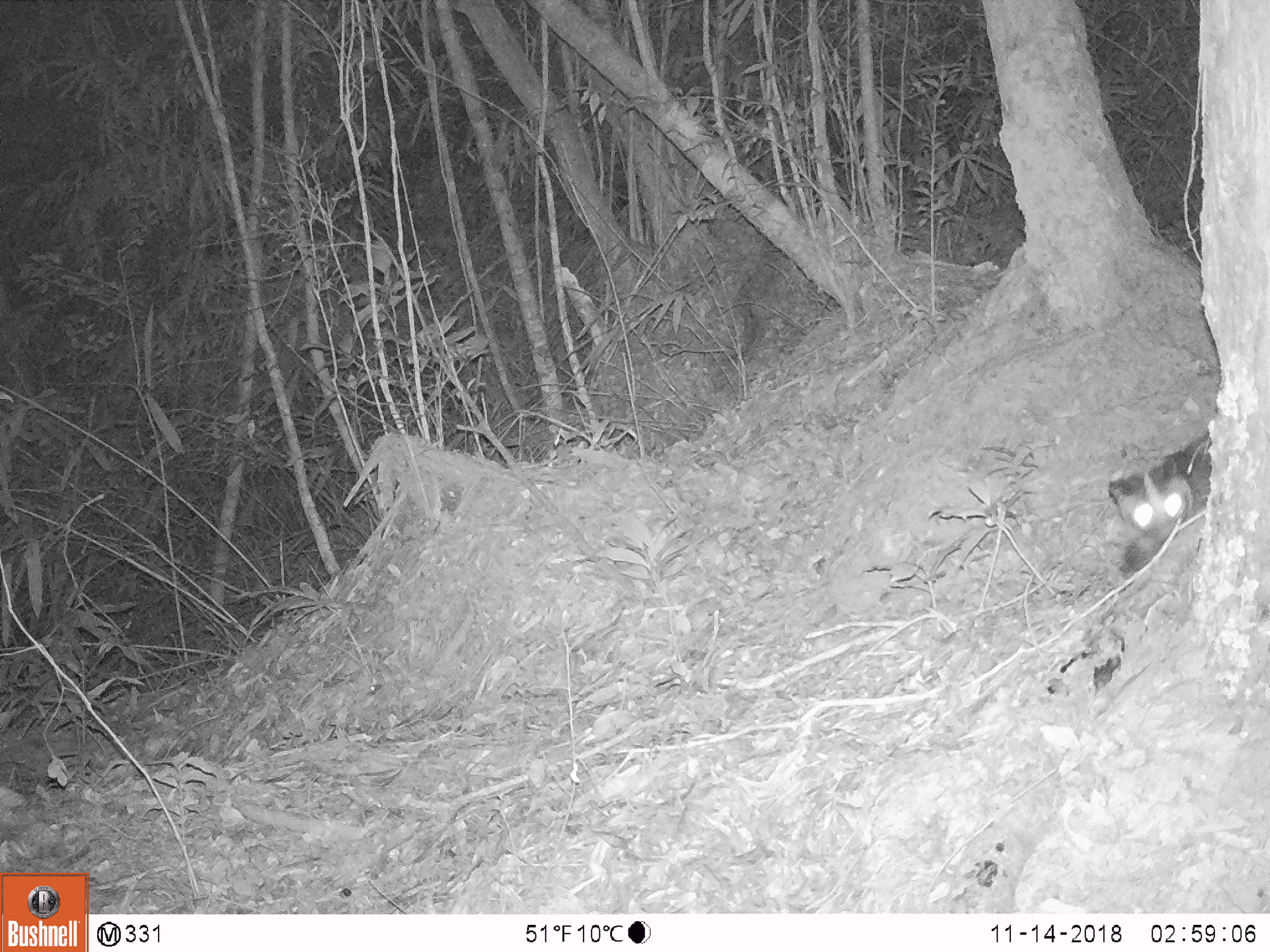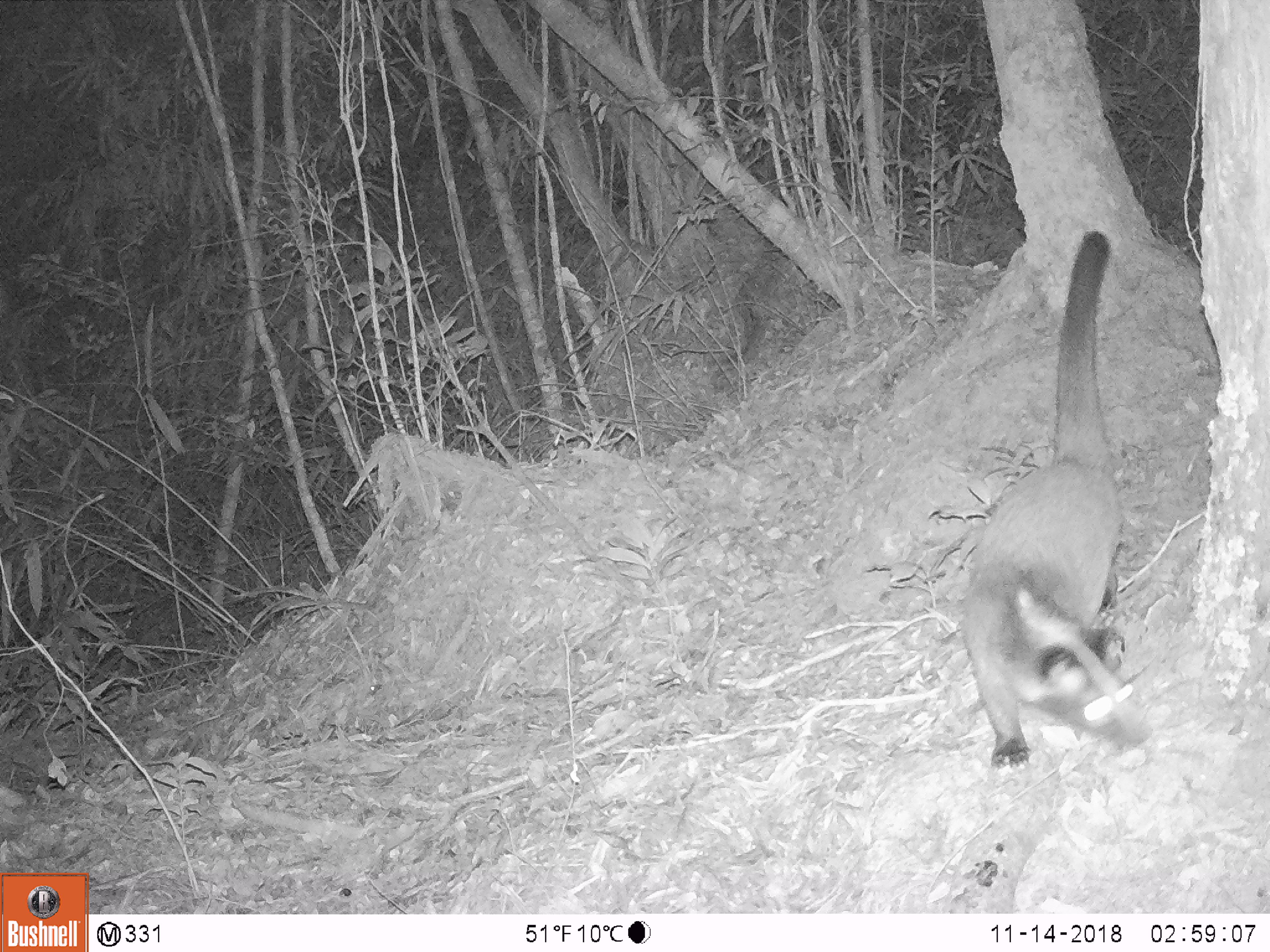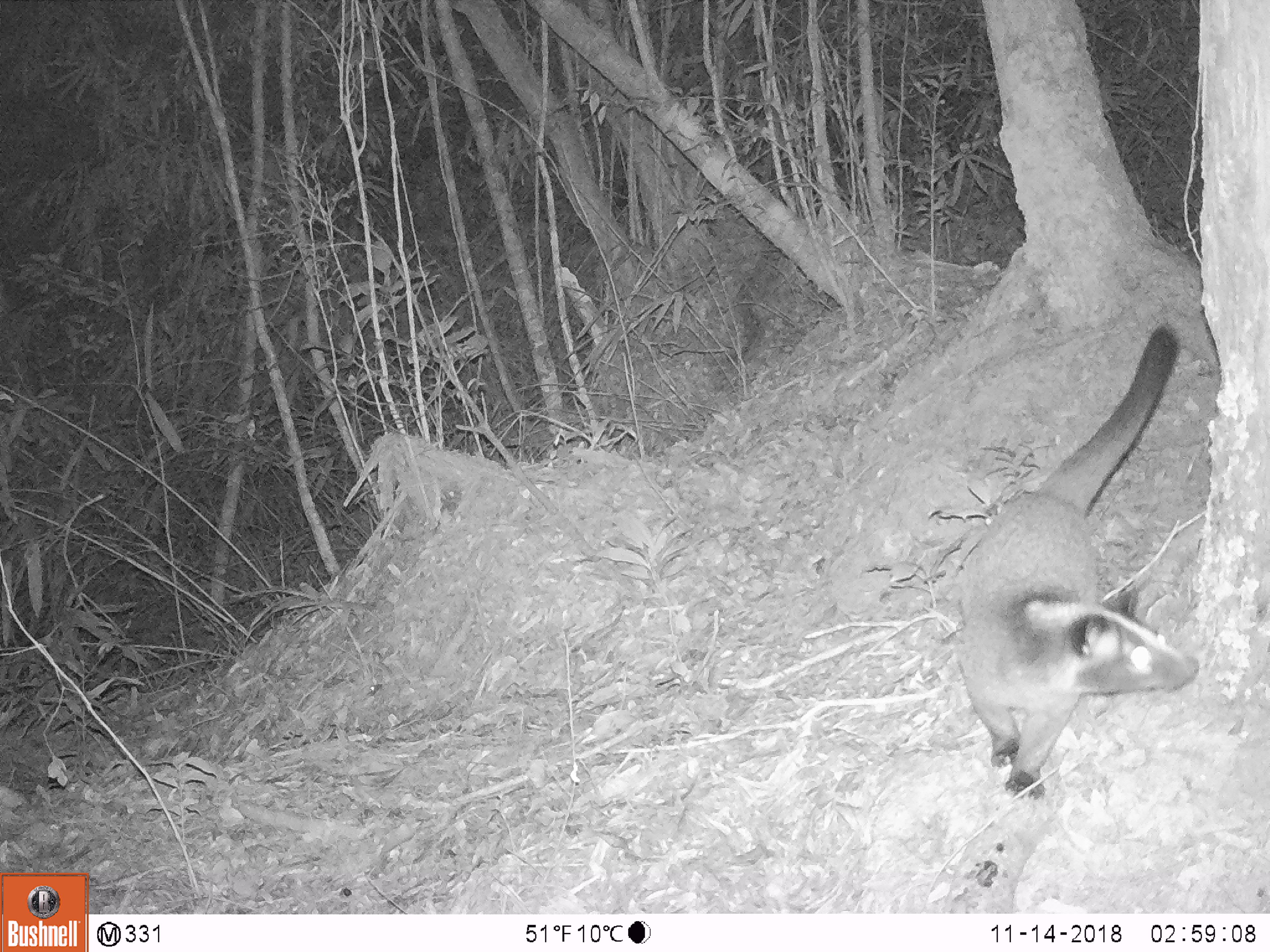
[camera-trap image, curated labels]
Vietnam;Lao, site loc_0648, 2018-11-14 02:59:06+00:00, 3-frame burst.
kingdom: Animalia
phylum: Chordata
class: Mammalia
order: Carnivora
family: Viverridae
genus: Paguma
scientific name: Paguma larvata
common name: masked palm civet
Masked palm civet (Paguma larvata). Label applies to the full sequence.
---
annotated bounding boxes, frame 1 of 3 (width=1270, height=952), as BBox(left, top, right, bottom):
masked palm civet: BBox(1108, 428, 1212, 586)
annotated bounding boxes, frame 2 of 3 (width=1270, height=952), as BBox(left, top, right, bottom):
masked palm civet: BBox(961, 226, 1154, 770)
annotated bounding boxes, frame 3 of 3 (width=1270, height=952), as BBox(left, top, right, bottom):
masked palm civet: BBox(955, 323, 1199, 799)